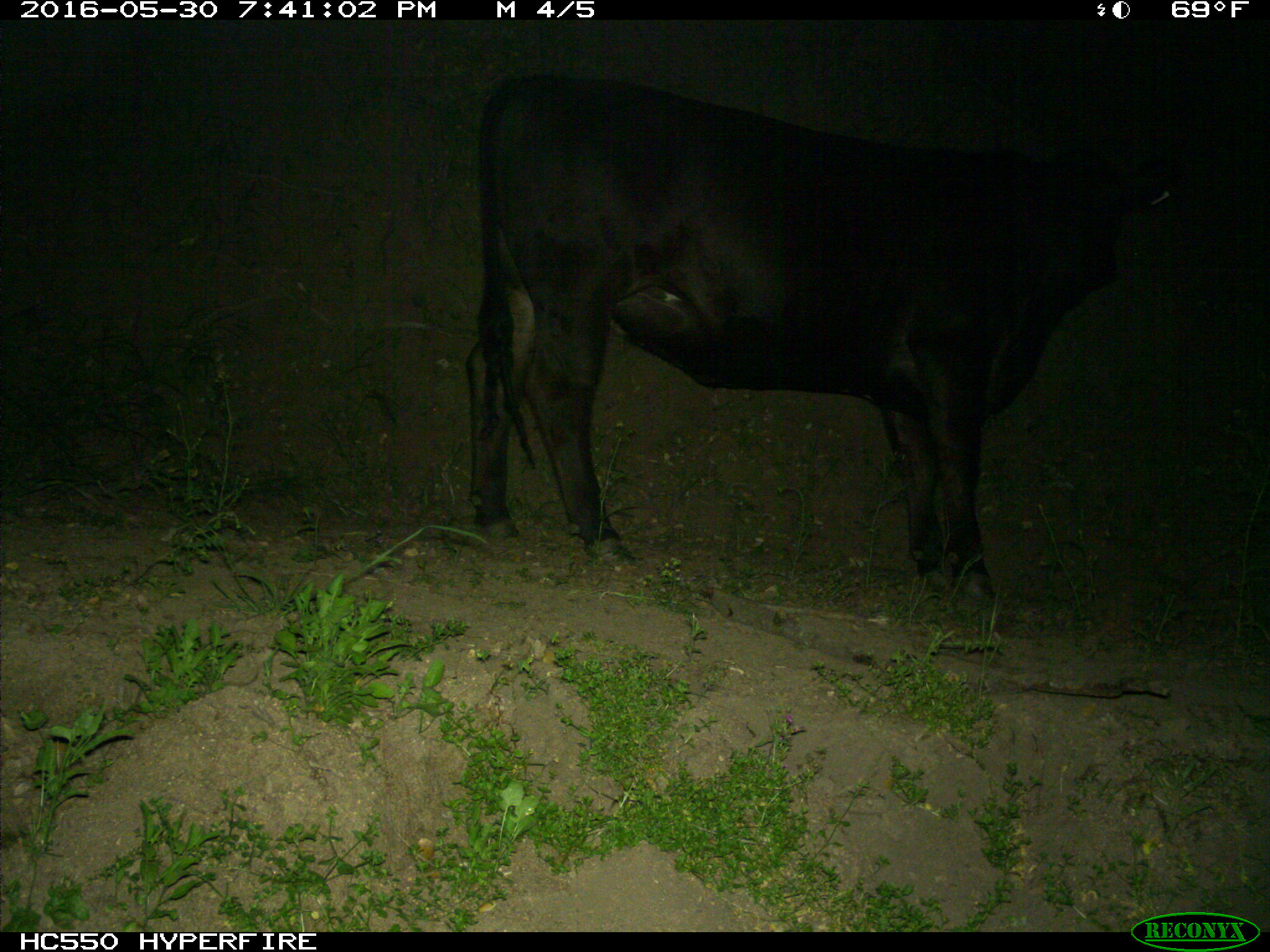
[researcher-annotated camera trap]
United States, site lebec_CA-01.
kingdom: Animalia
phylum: Chordata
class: Mammalia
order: Artiodactyla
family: Bovidae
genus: Bos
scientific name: Bos taurus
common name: domestic cow